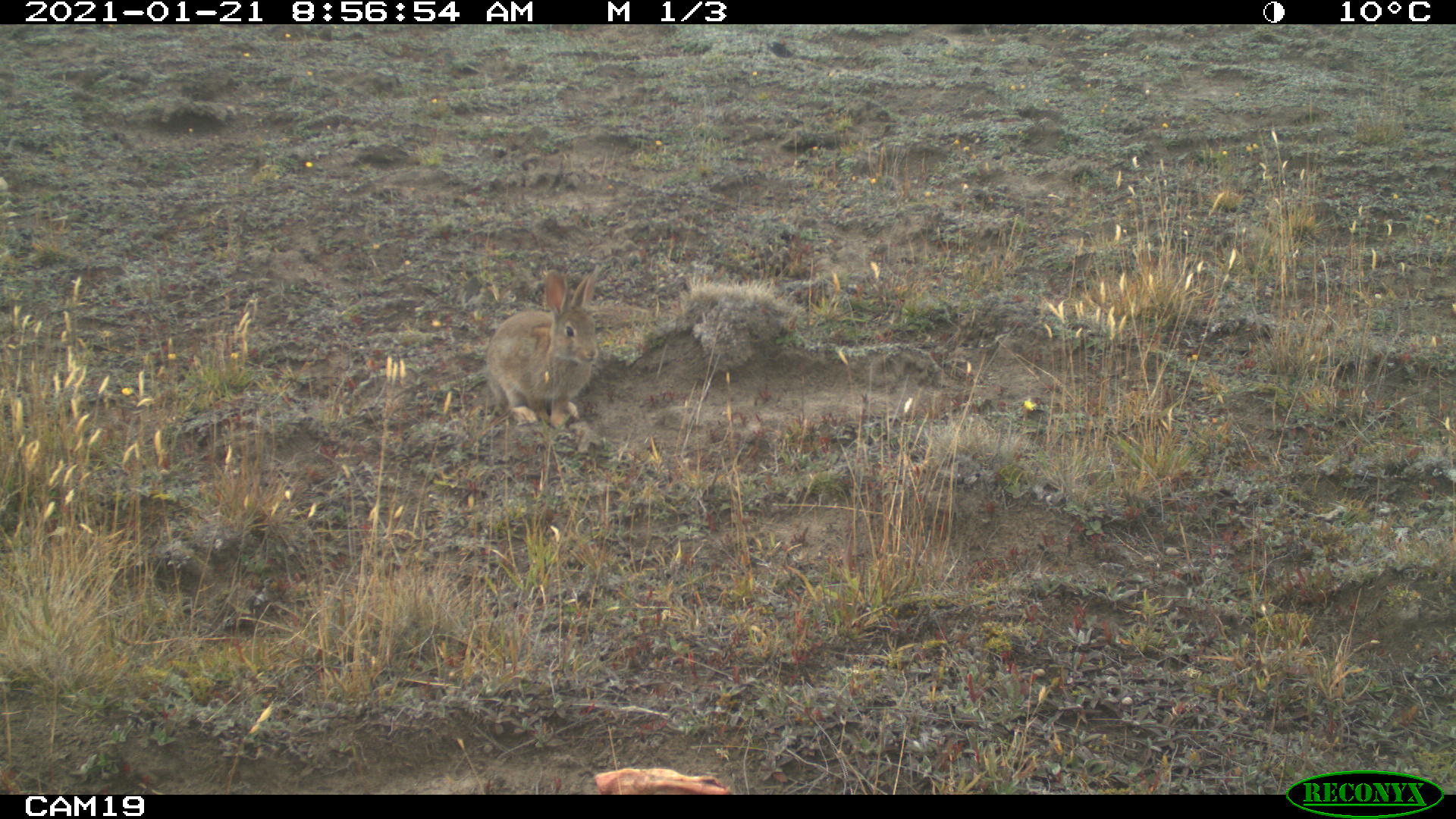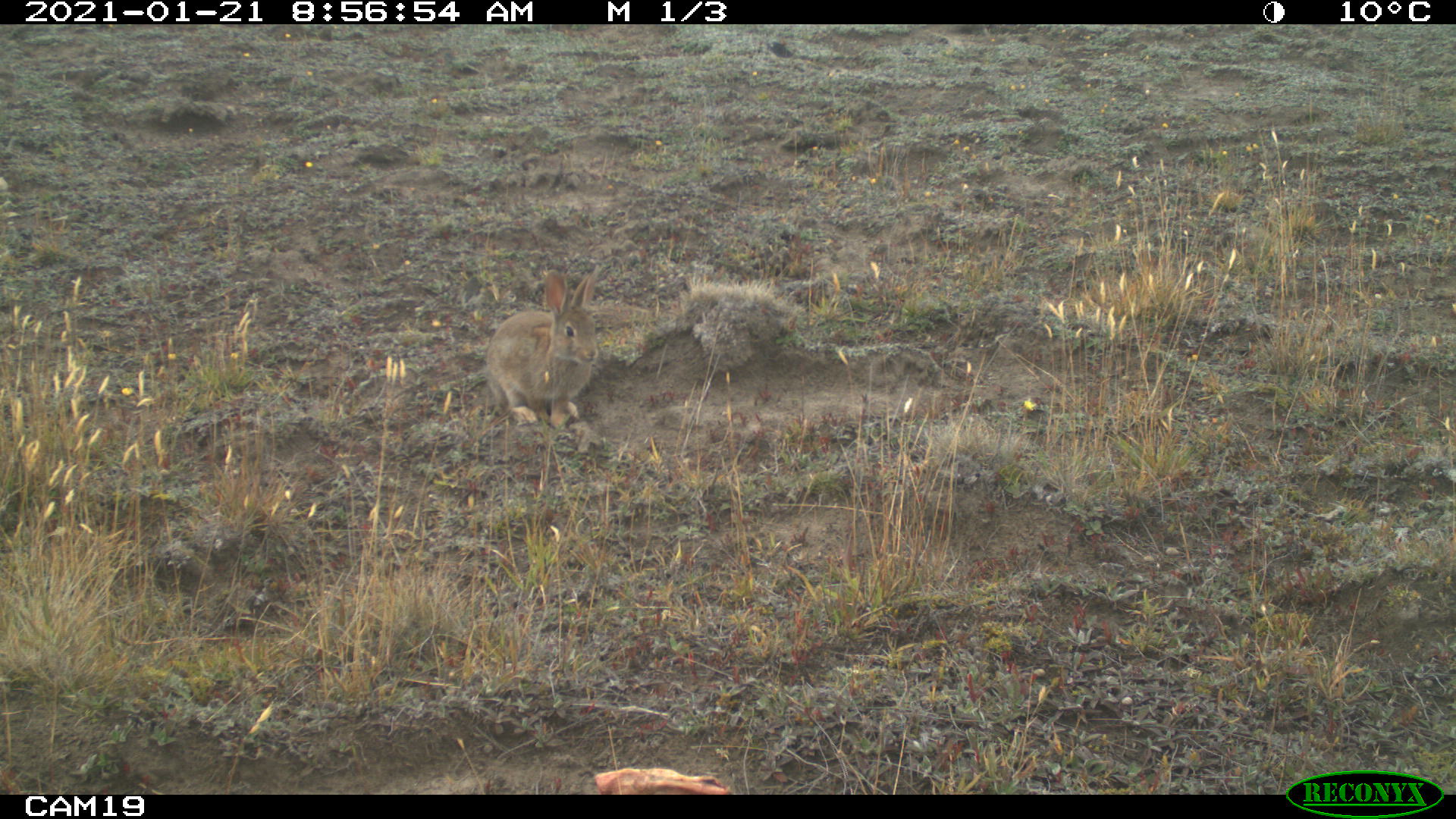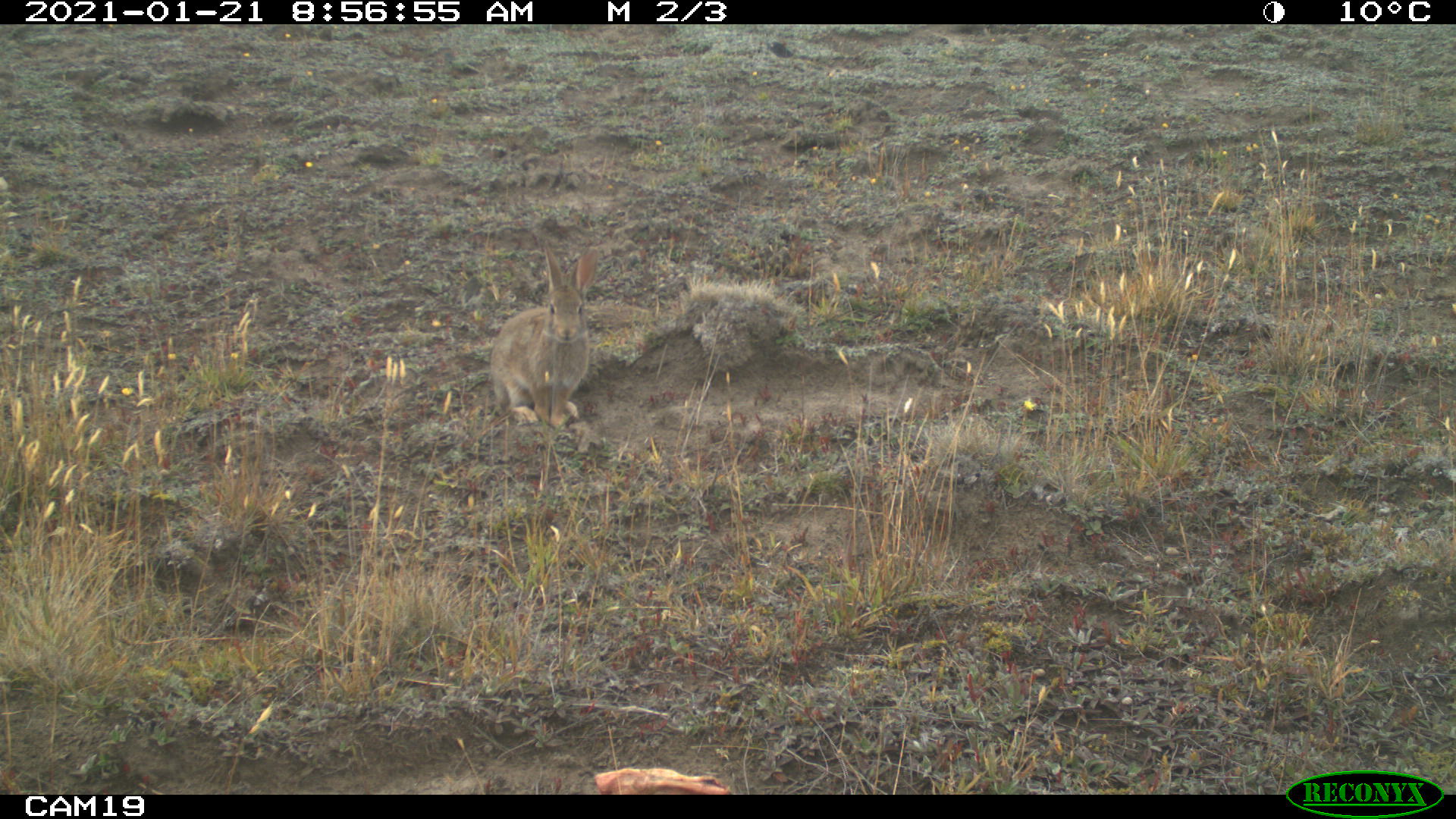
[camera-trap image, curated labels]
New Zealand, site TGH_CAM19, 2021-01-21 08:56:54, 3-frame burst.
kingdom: Animalia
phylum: Chordata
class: Mammalia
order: Lagomorpha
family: Leporidae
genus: Oryctolagus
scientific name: Oryctolagus cuniculus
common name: european rabbit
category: rabbit